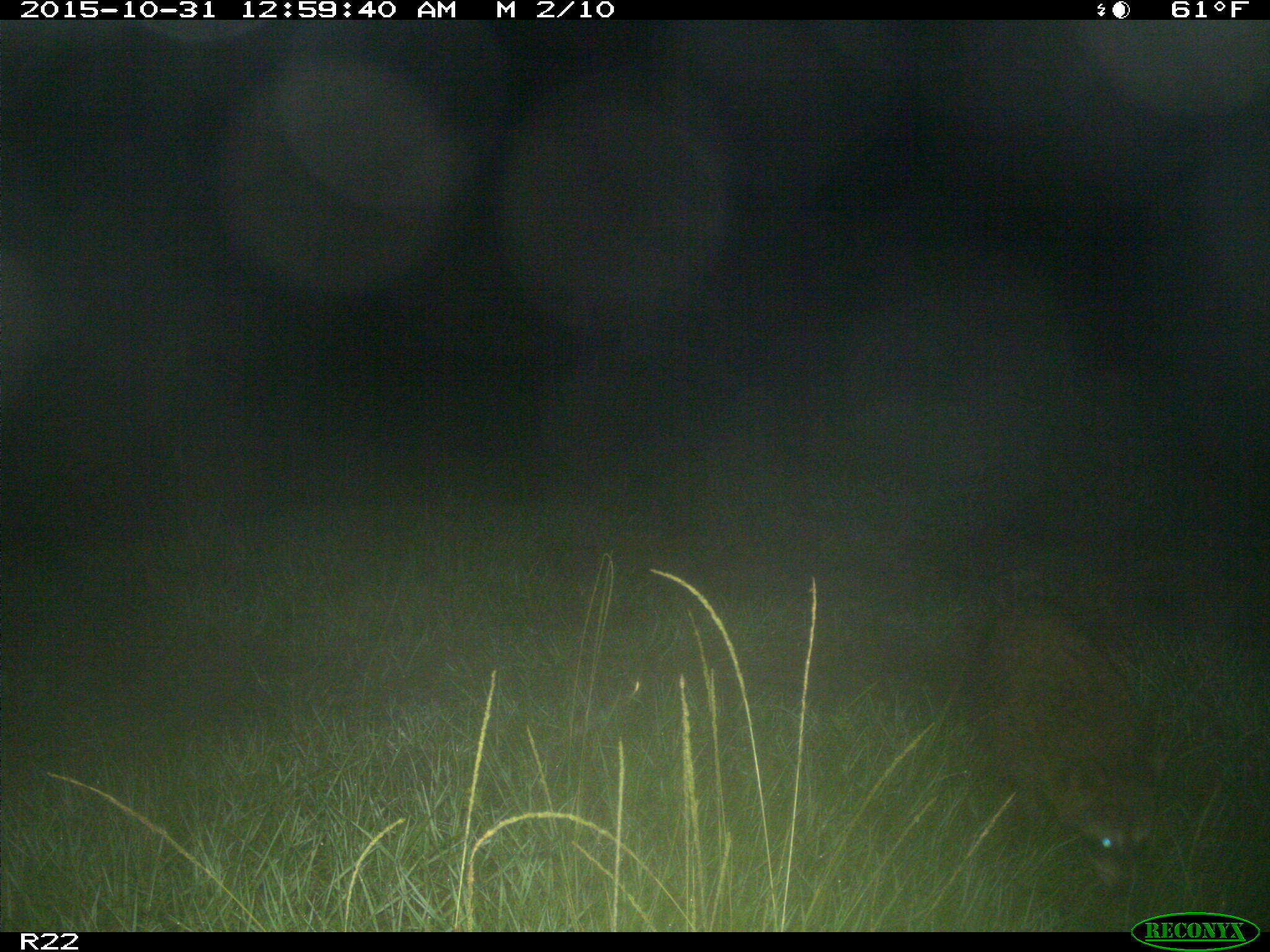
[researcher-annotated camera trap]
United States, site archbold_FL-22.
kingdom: Animalia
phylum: Chordata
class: Mammalia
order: Carnivora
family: Procyonidae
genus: Procyon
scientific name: Procyon lotor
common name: common raccoon